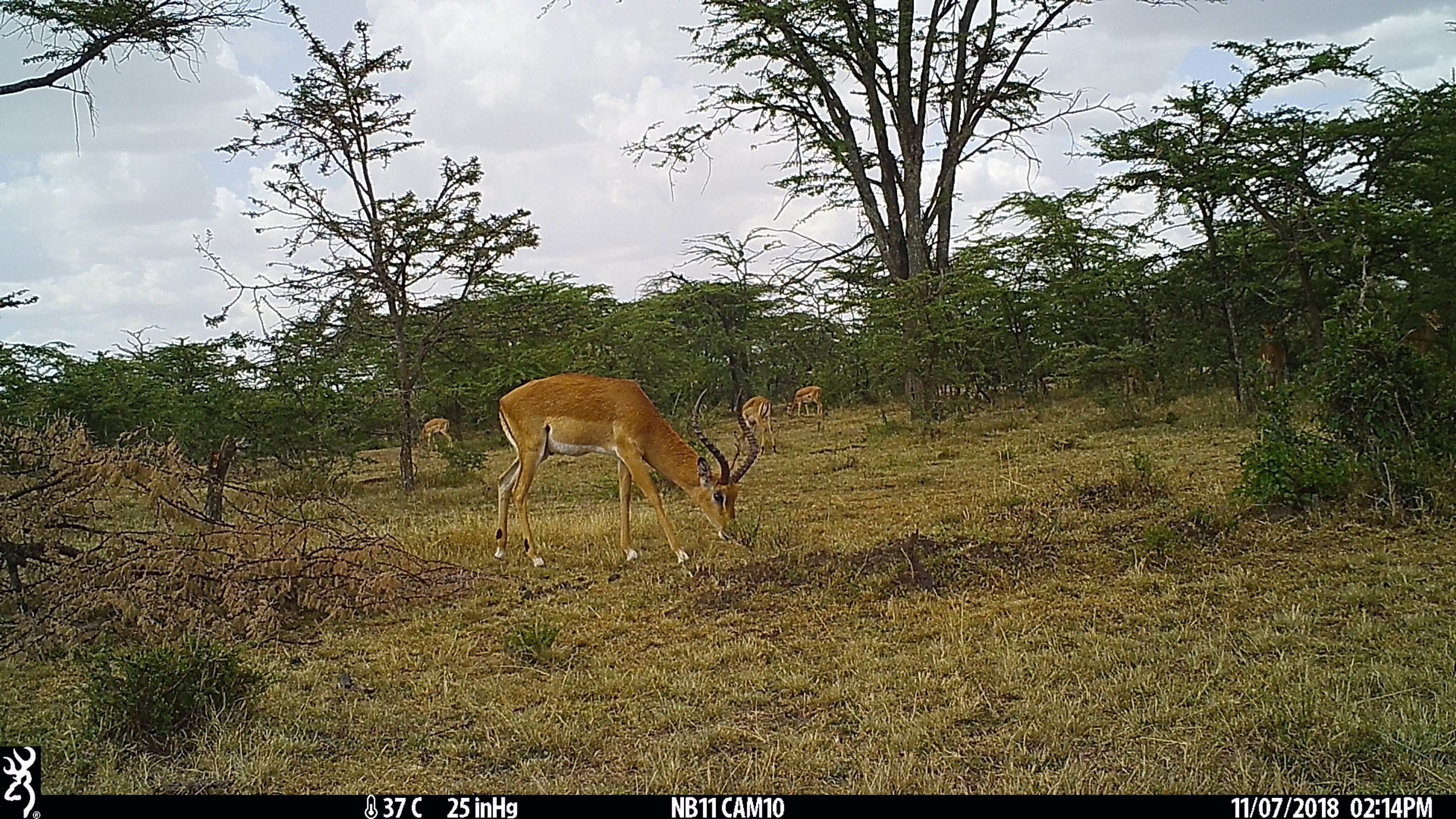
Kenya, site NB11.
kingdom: Animalia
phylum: Chordata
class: Mammalia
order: Artiodactyla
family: Bovidae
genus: Aepyceros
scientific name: Aepyceros melampus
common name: impala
Impala (Aepyceros melampus).